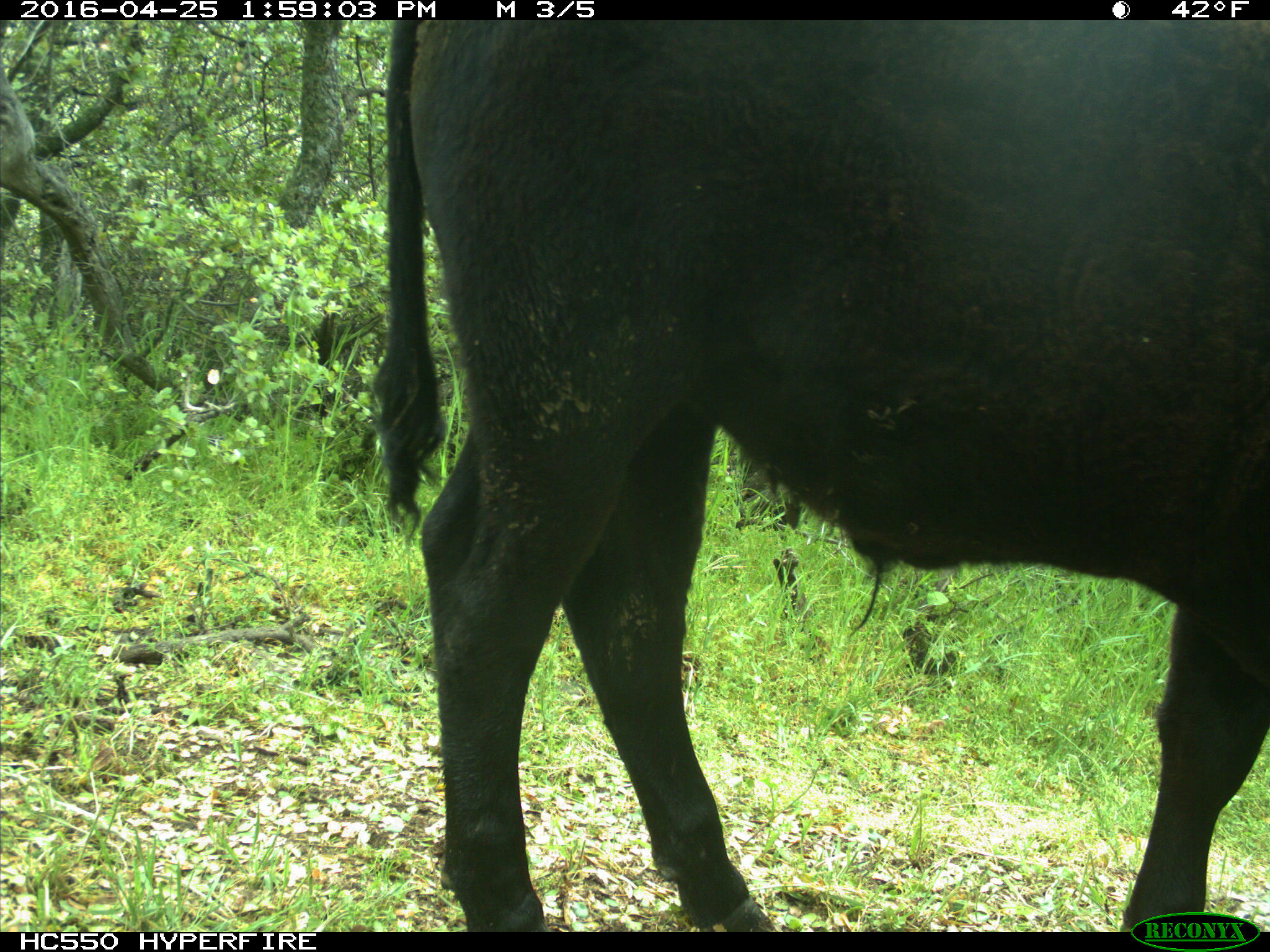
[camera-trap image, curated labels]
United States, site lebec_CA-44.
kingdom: Animalia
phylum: Chordata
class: Mammalia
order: Artiodactyla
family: Bovidae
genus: Bos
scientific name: Bos taurus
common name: domestic cow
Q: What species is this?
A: Bos taurus (domestic cow).